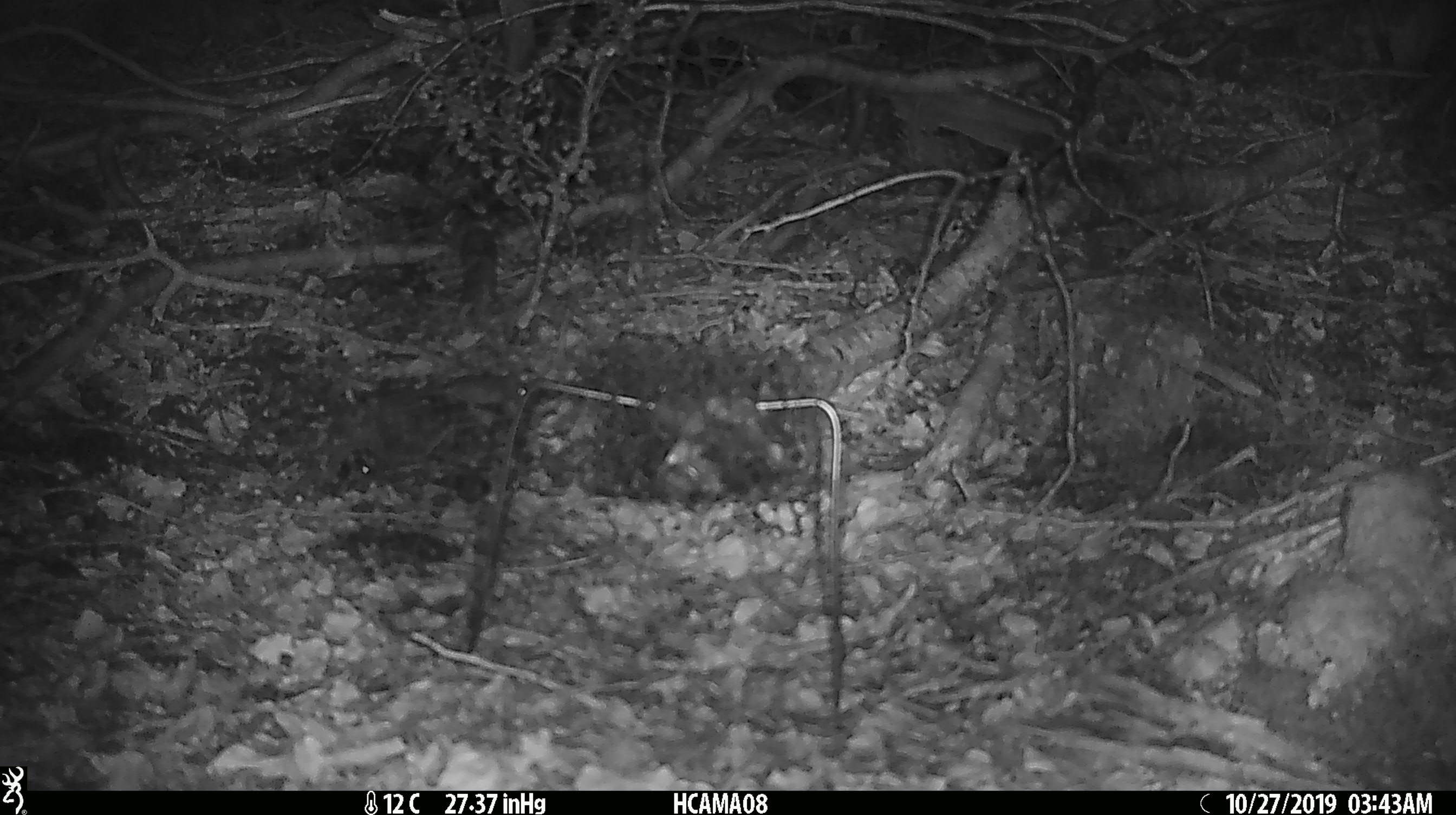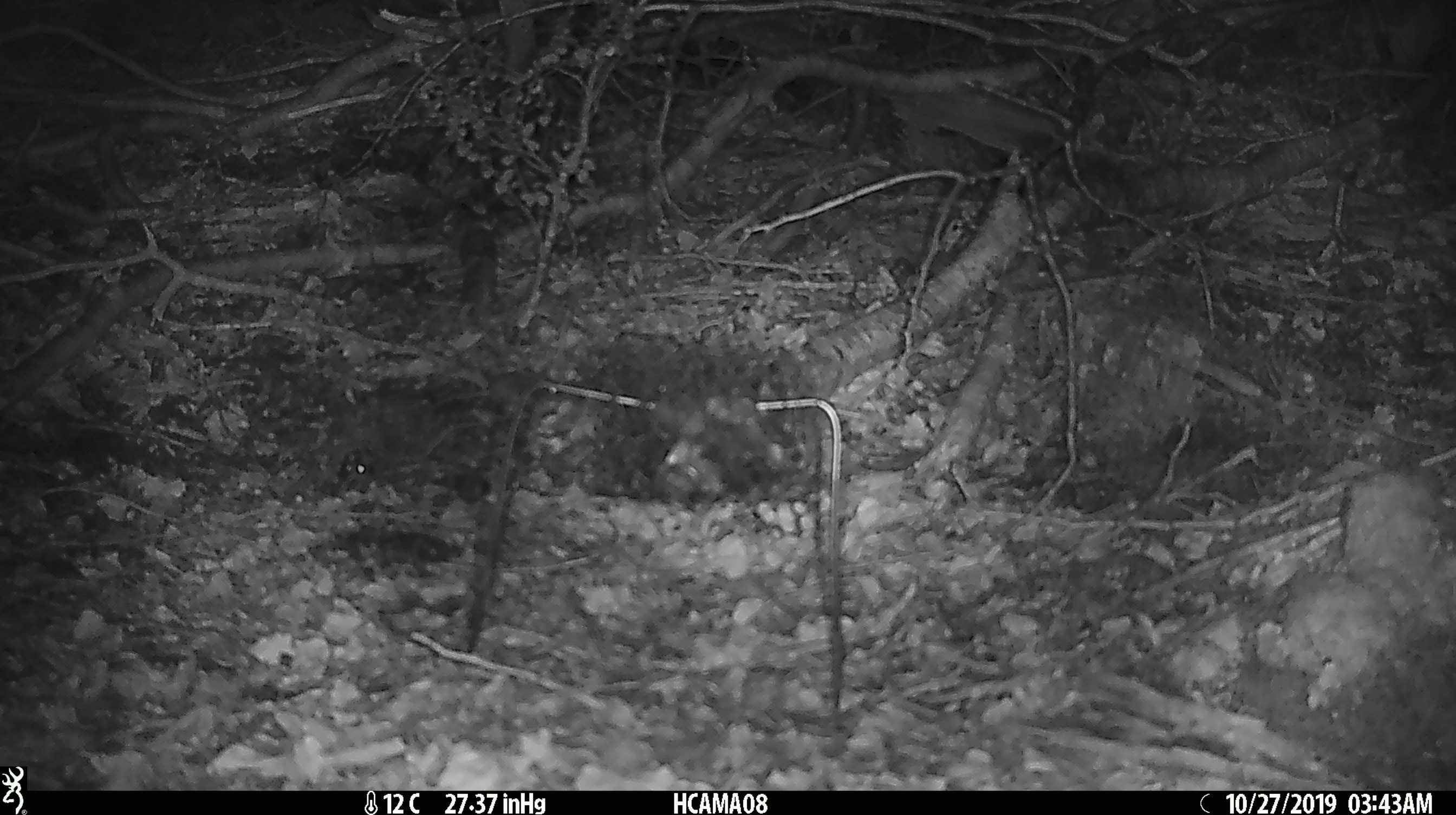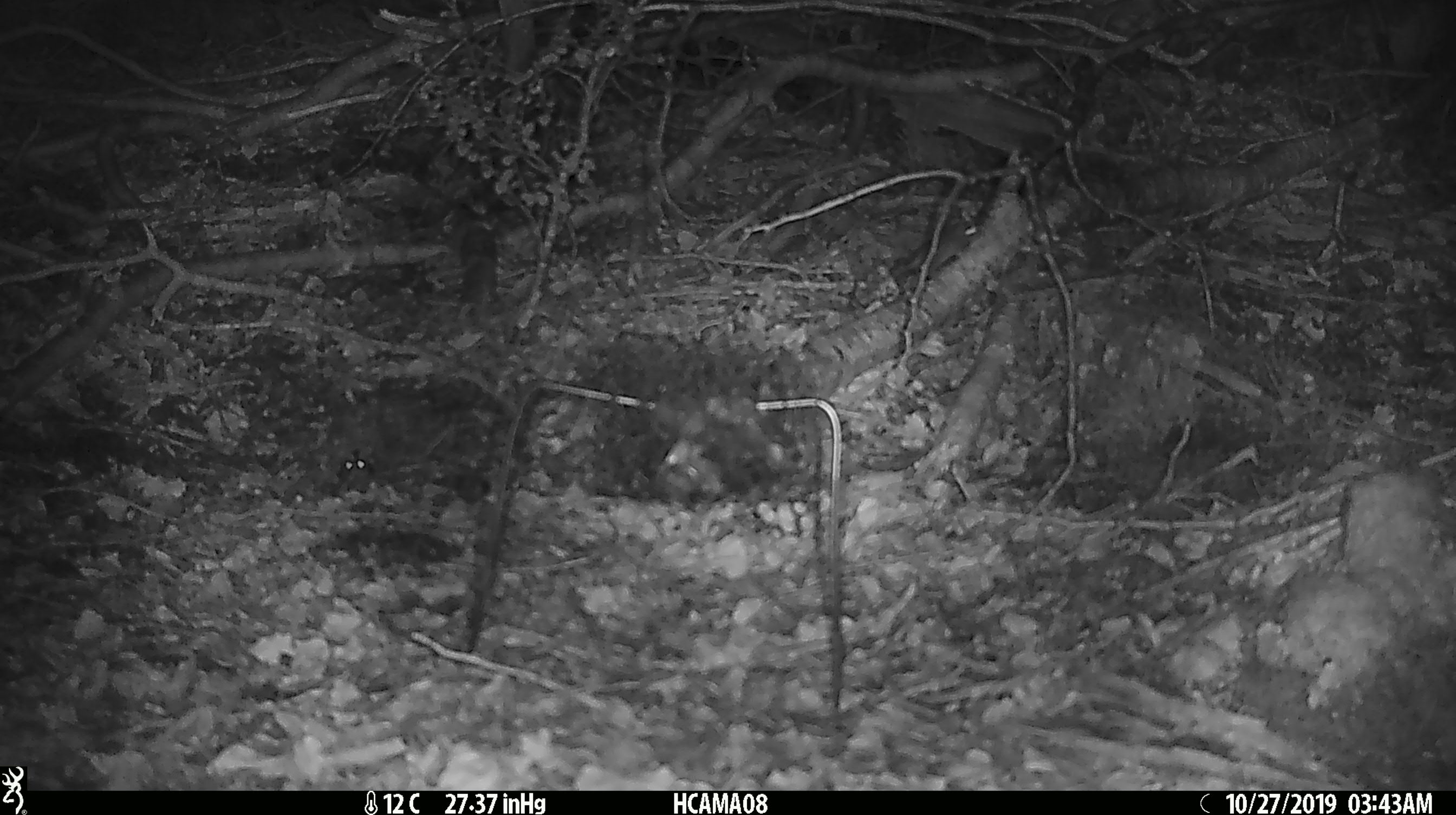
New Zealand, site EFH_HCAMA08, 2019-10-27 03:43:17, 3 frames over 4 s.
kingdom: Animalia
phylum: Chordata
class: Mammalia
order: Rodentia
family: Muridae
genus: Mus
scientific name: Mus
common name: mouse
Mouse (Mus).